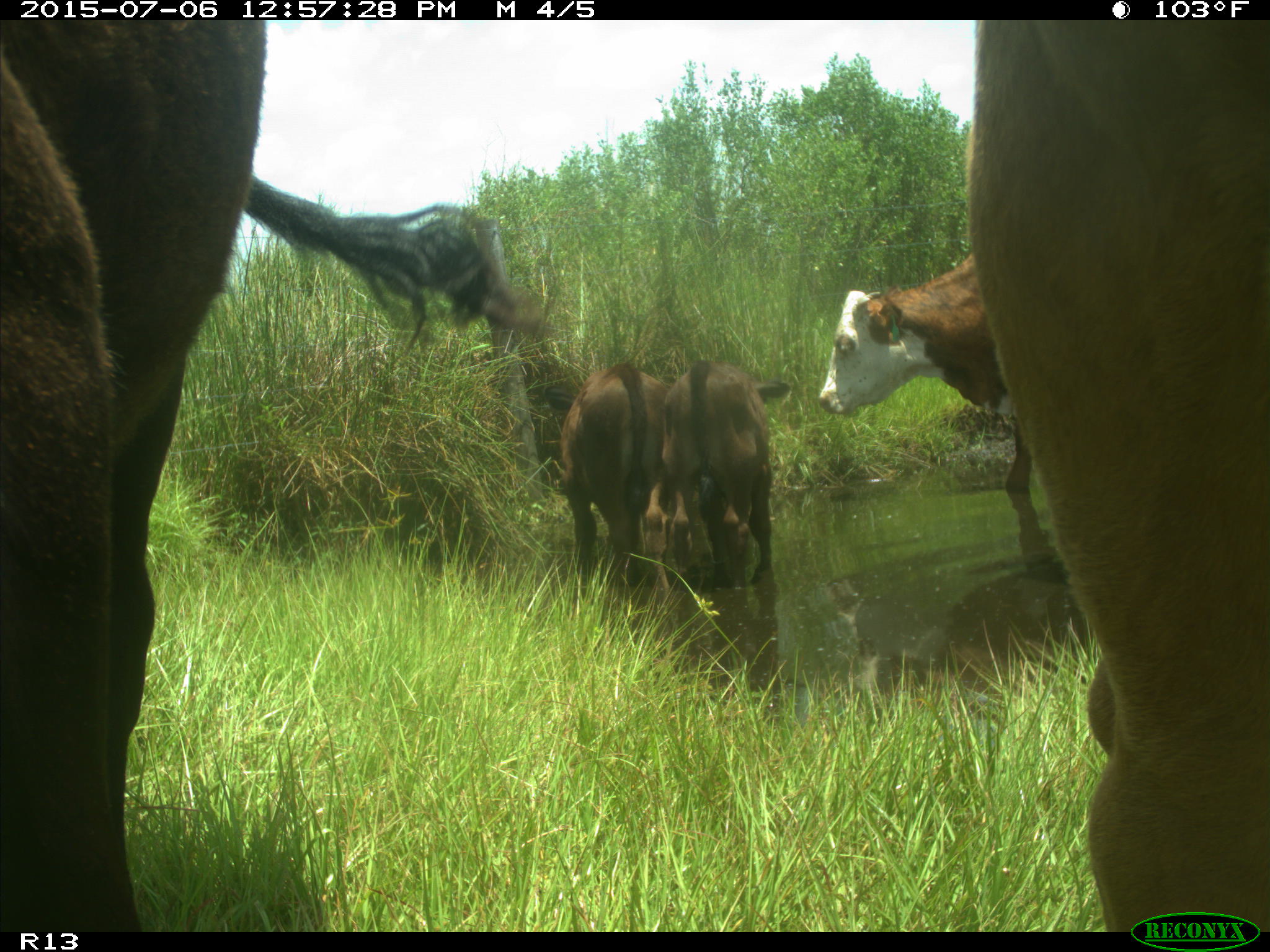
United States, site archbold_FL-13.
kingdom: Animalia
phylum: Chordata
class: Mammalia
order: Artiodactyla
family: Bovidae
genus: Bos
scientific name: Bos taurus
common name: domestic cow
Bos taurus (domestic cow).